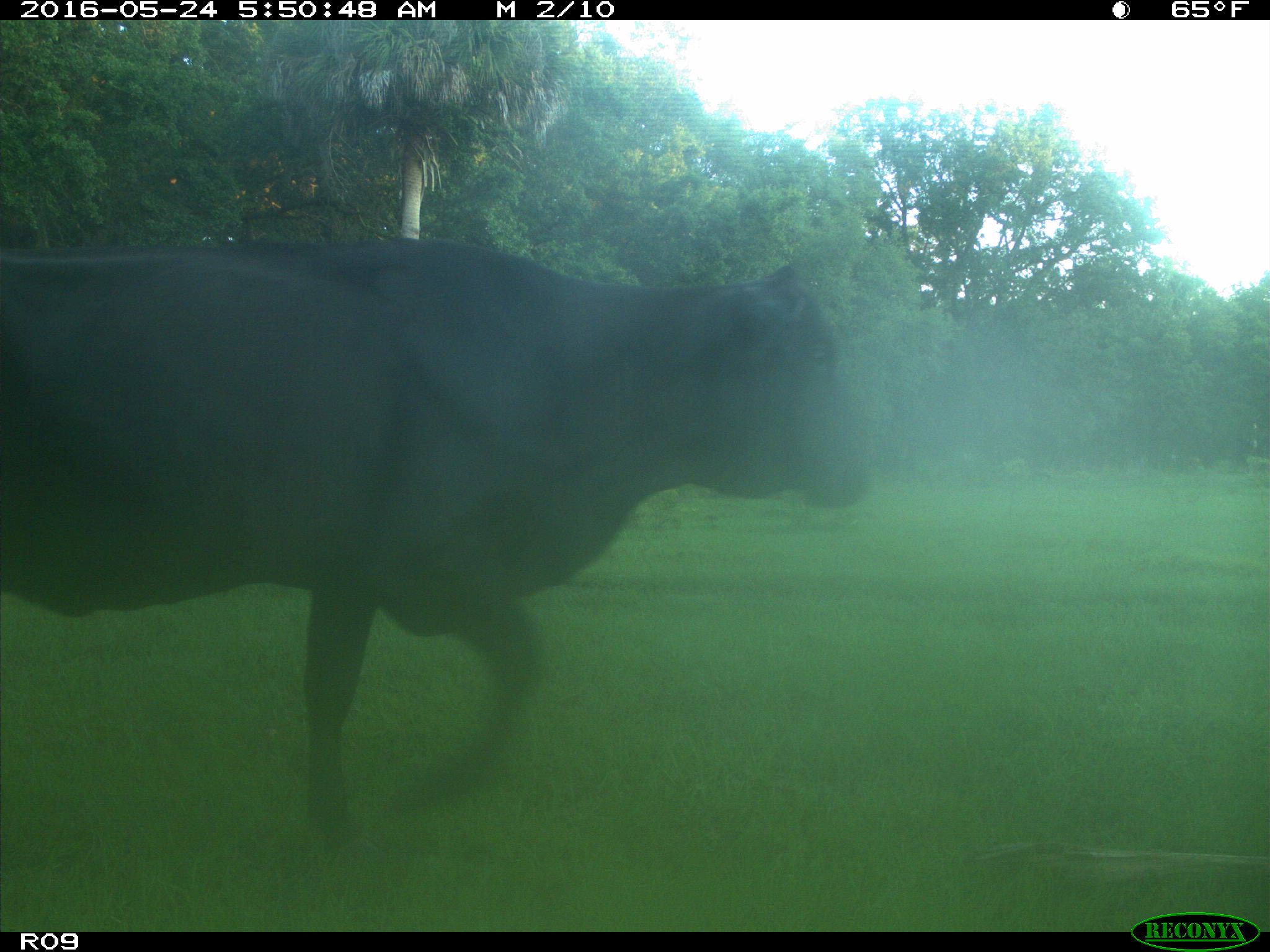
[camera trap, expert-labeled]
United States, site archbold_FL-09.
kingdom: Animalia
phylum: Chordata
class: Mammalia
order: Artiodactyla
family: Bovidae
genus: Bos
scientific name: Bos taurus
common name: domestic cow